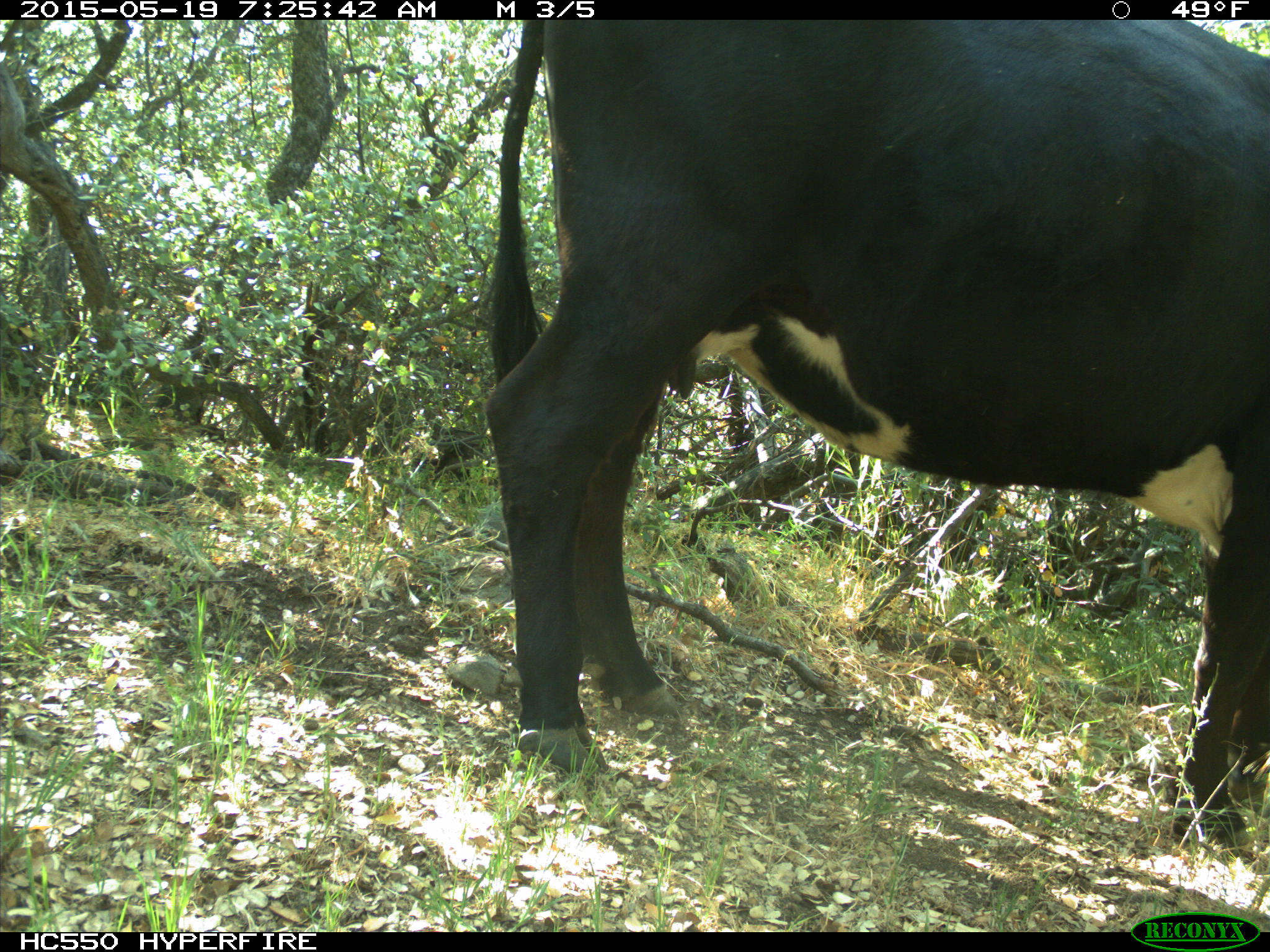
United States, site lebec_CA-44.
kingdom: Animalia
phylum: Chordata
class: Mammalia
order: Artiodactyla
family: Bovidae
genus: Bos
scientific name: Bos taurus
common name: domestic cow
Bos taurus (domestic cow).